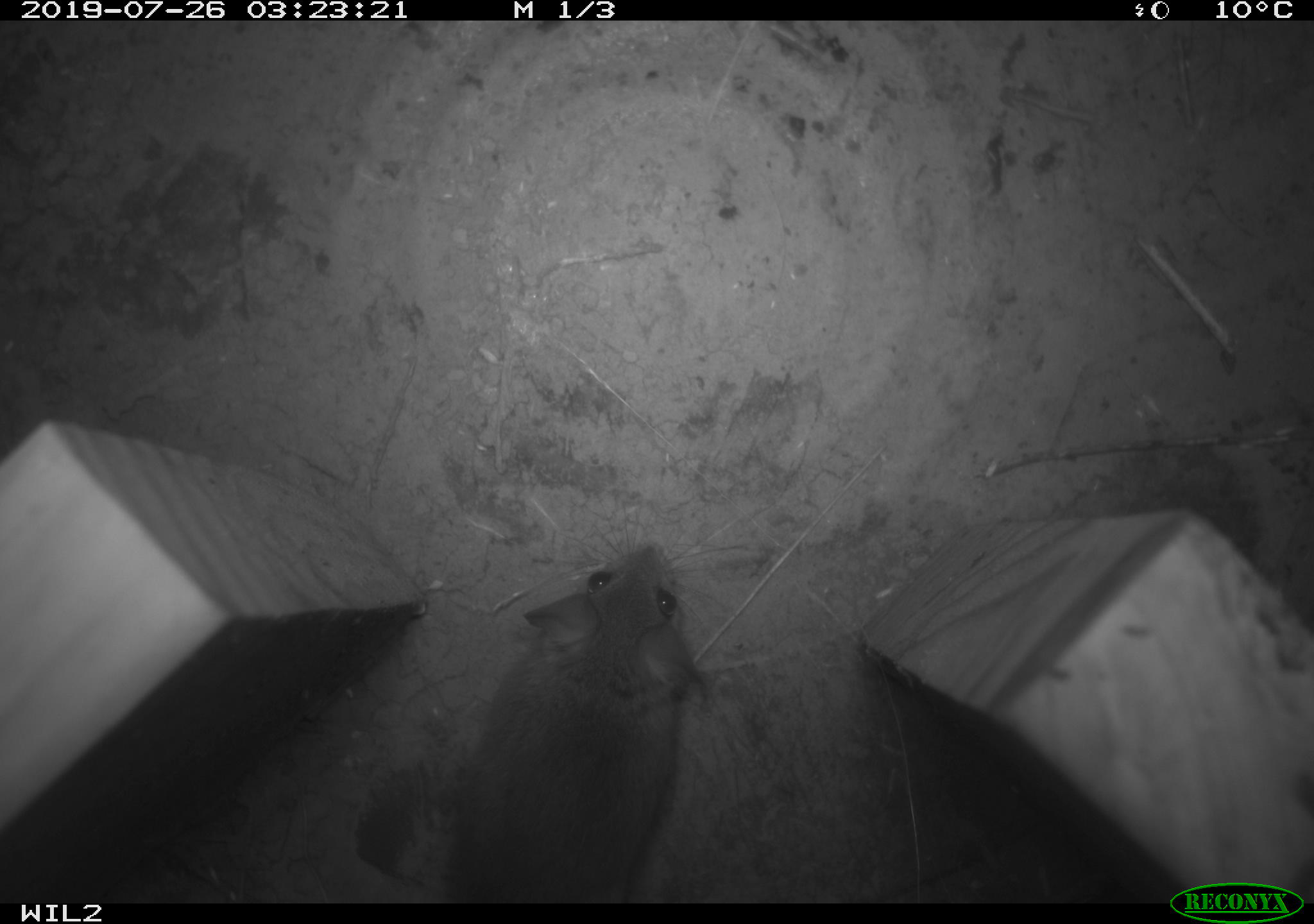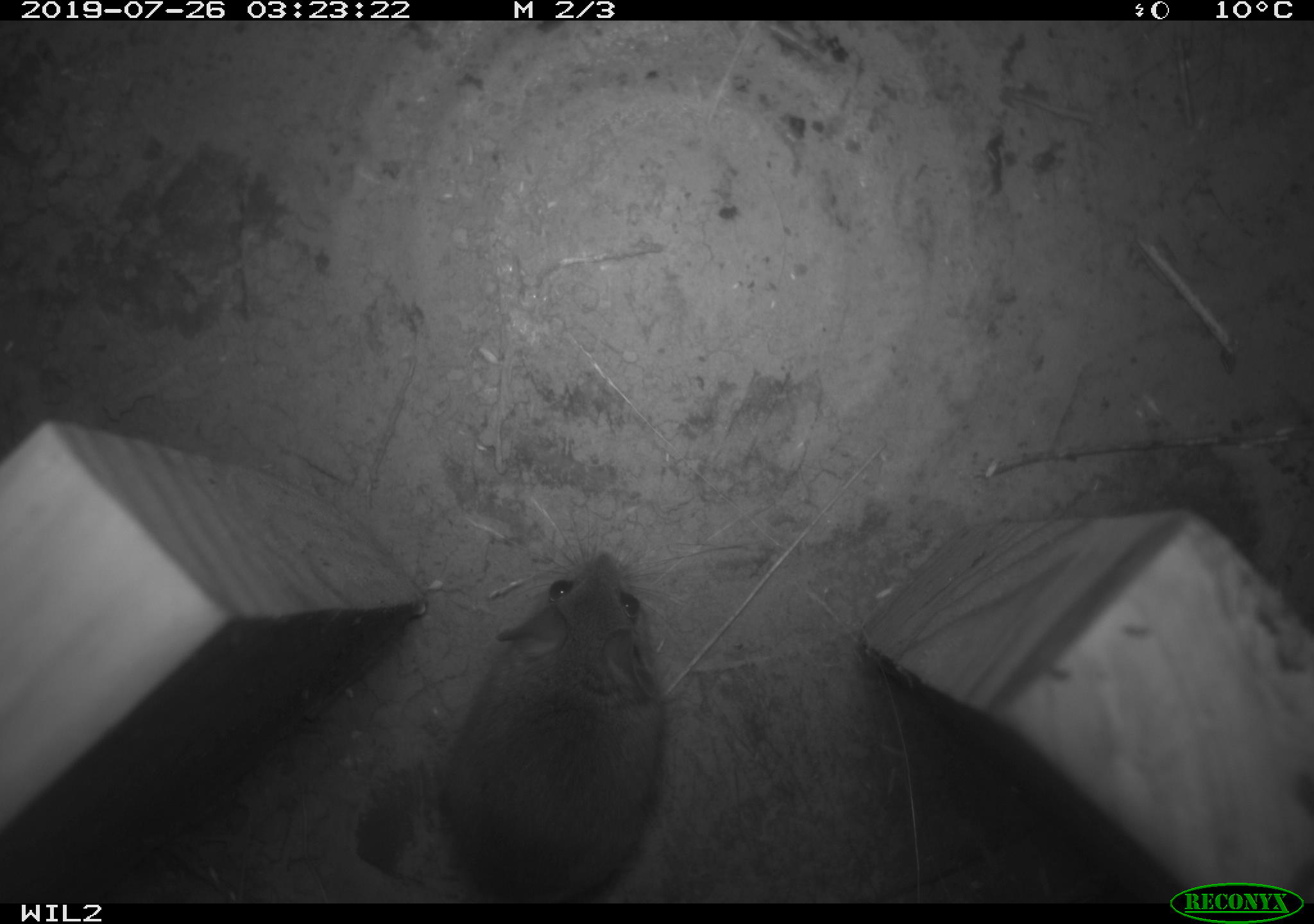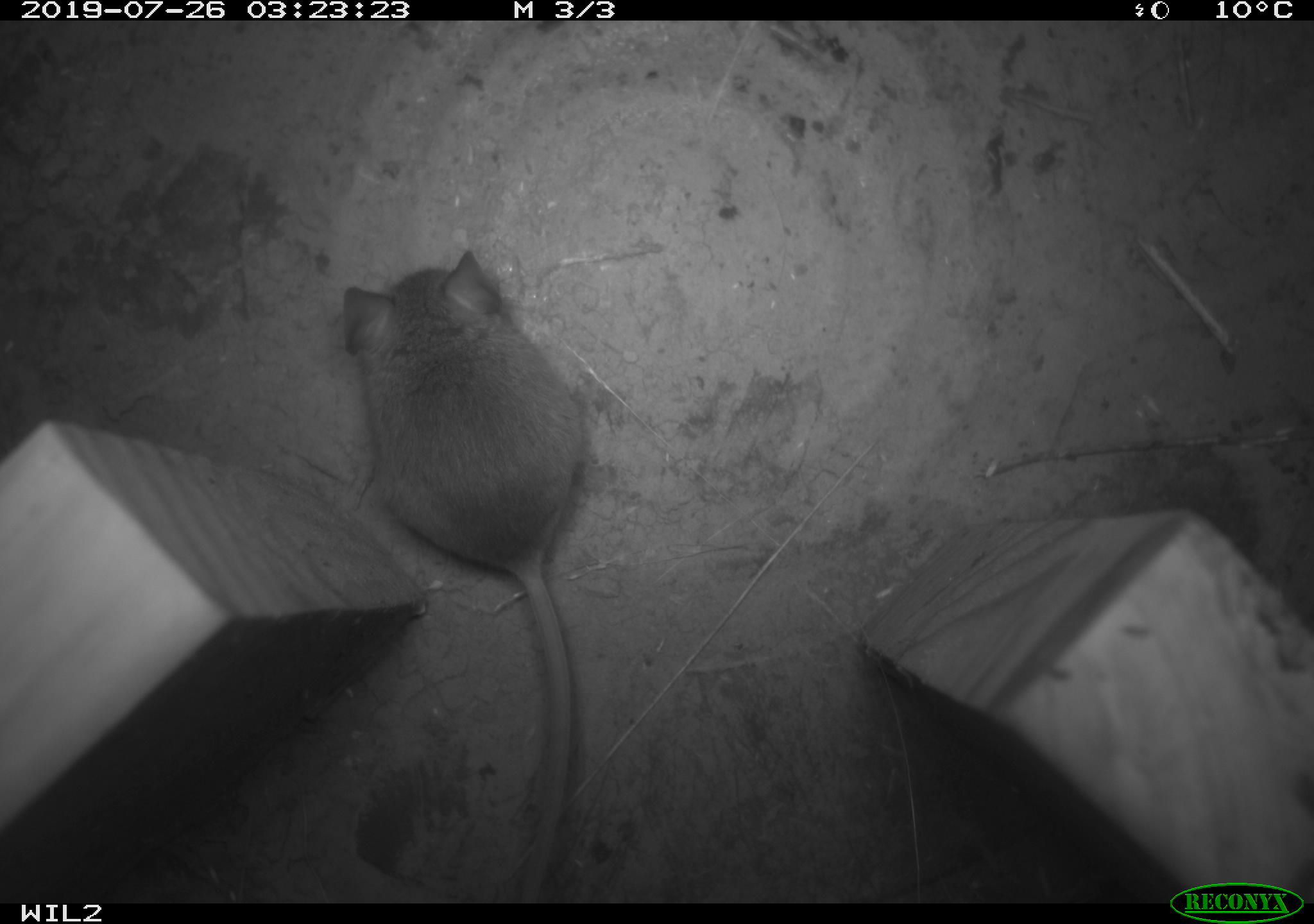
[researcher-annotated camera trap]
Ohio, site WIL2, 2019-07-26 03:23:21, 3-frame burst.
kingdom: Animalia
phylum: Chordata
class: Mammalia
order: Rodentia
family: Cricetidae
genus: Peromyscus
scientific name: Peromyscus leucopus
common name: white-footed mouse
White-footed mouse (Peromyscus leucopus).